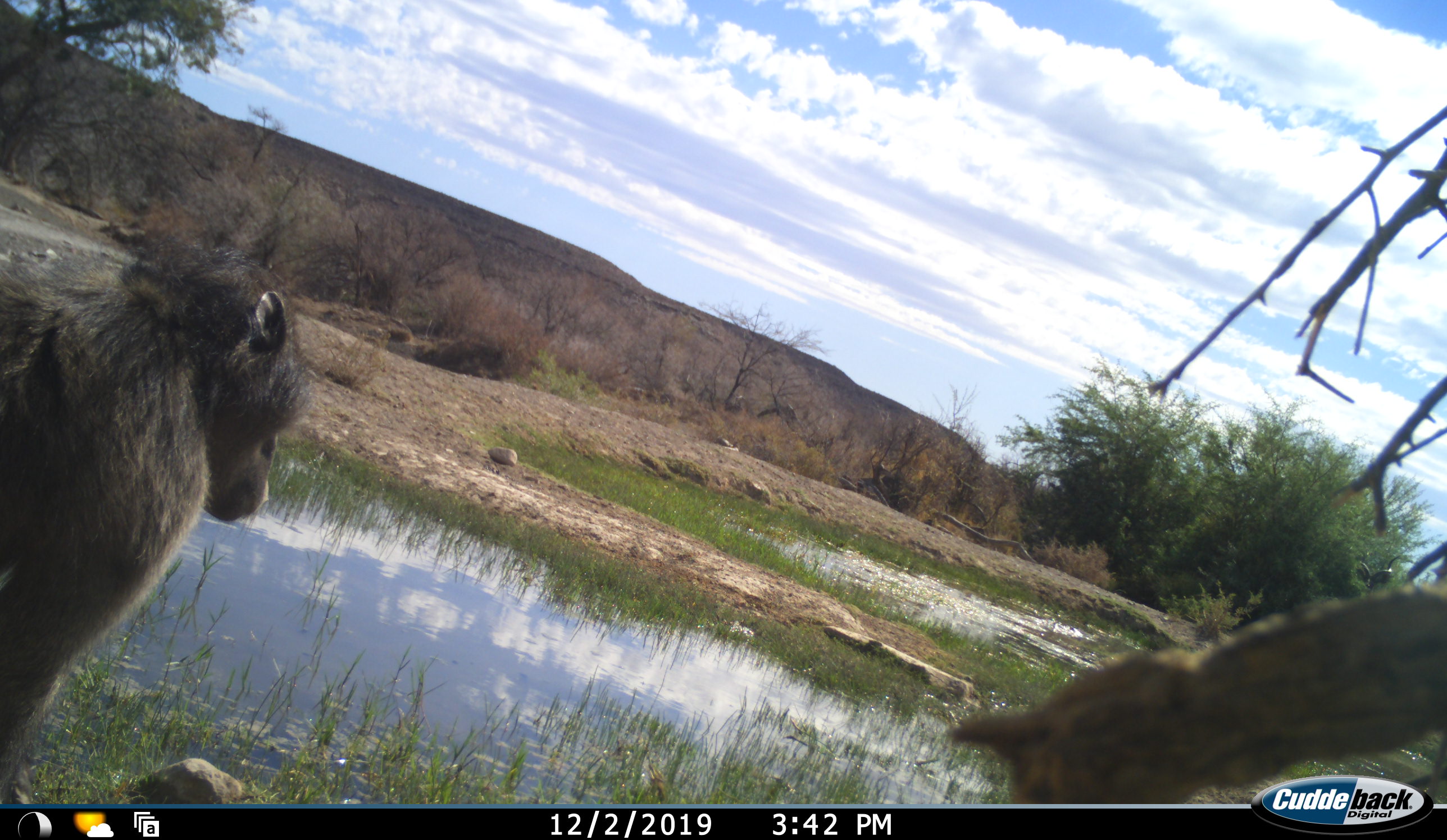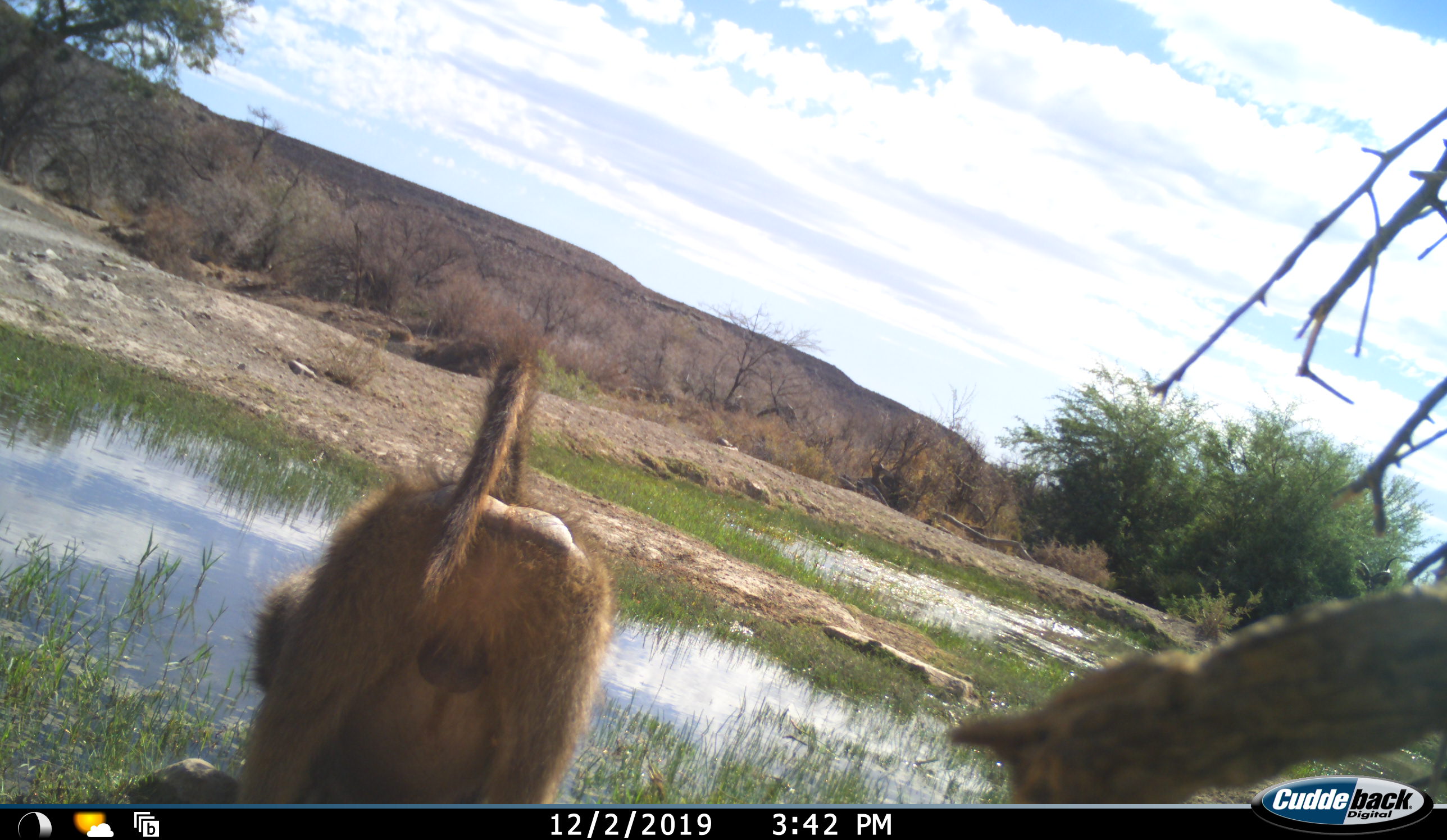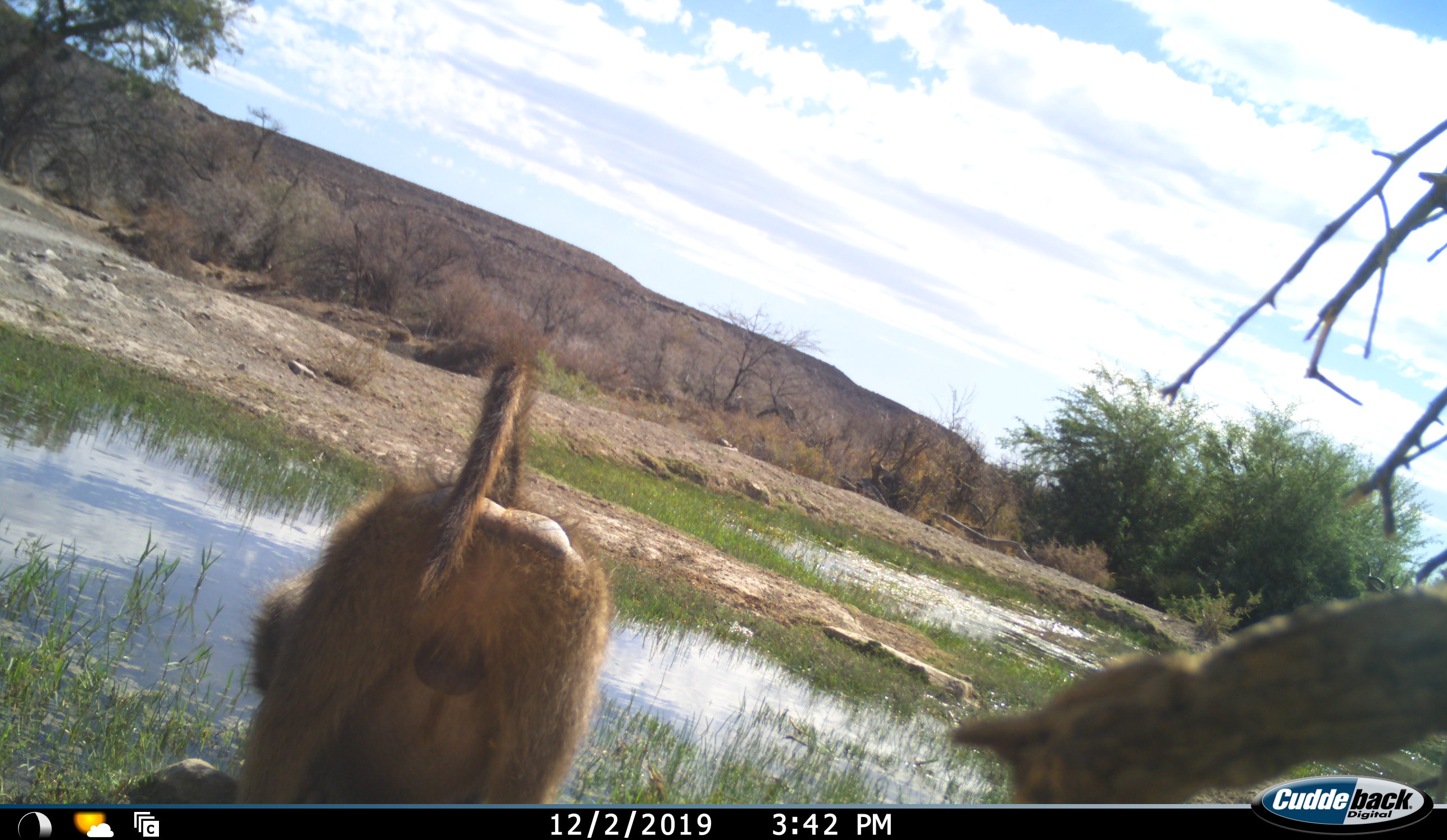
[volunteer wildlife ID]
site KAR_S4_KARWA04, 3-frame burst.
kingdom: Animalia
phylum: Chordata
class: Mammalia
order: Primates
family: Cercopithecidae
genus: Papio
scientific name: Papio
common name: baboon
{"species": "baboon (Papio)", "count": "1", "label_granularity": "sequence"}